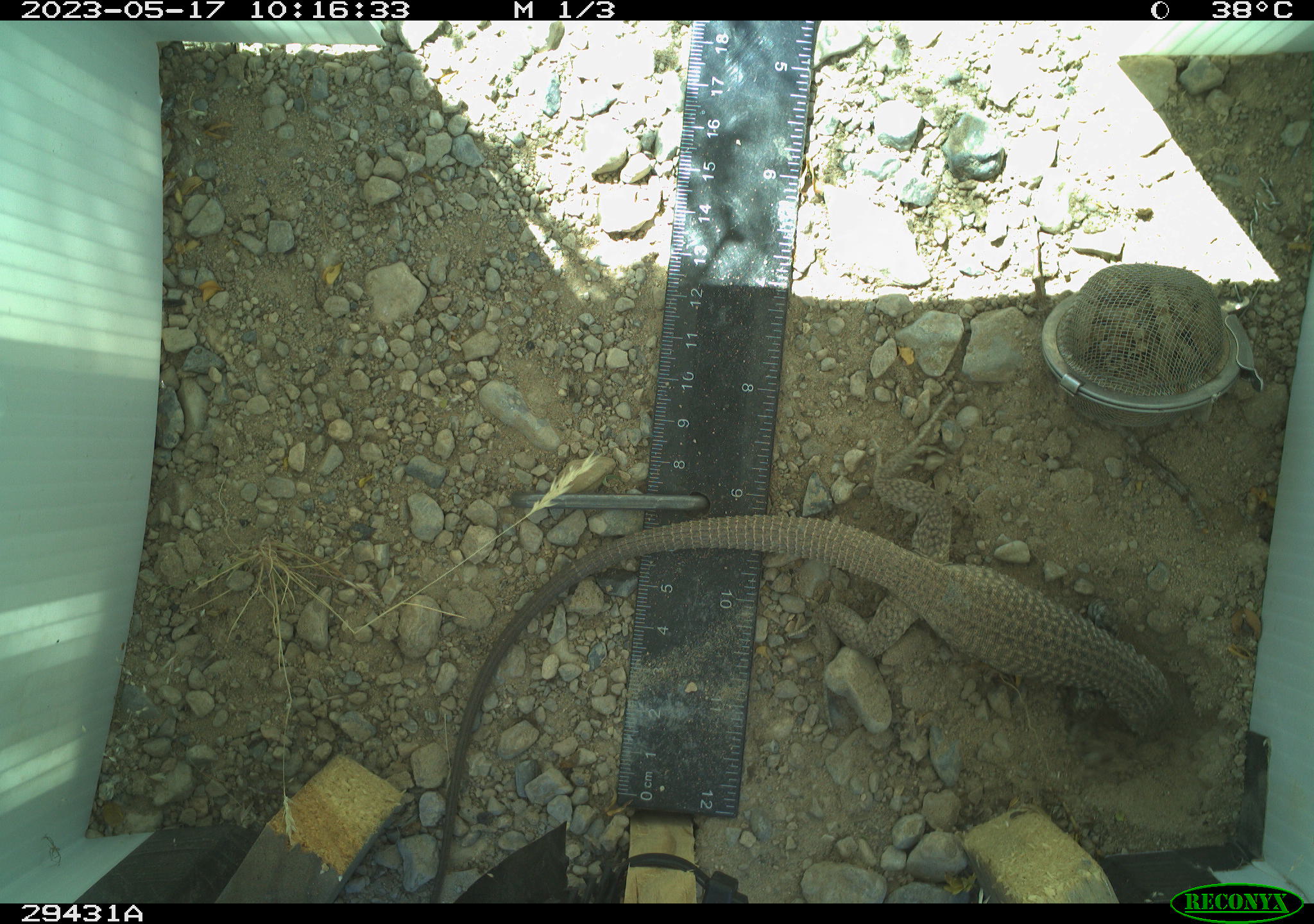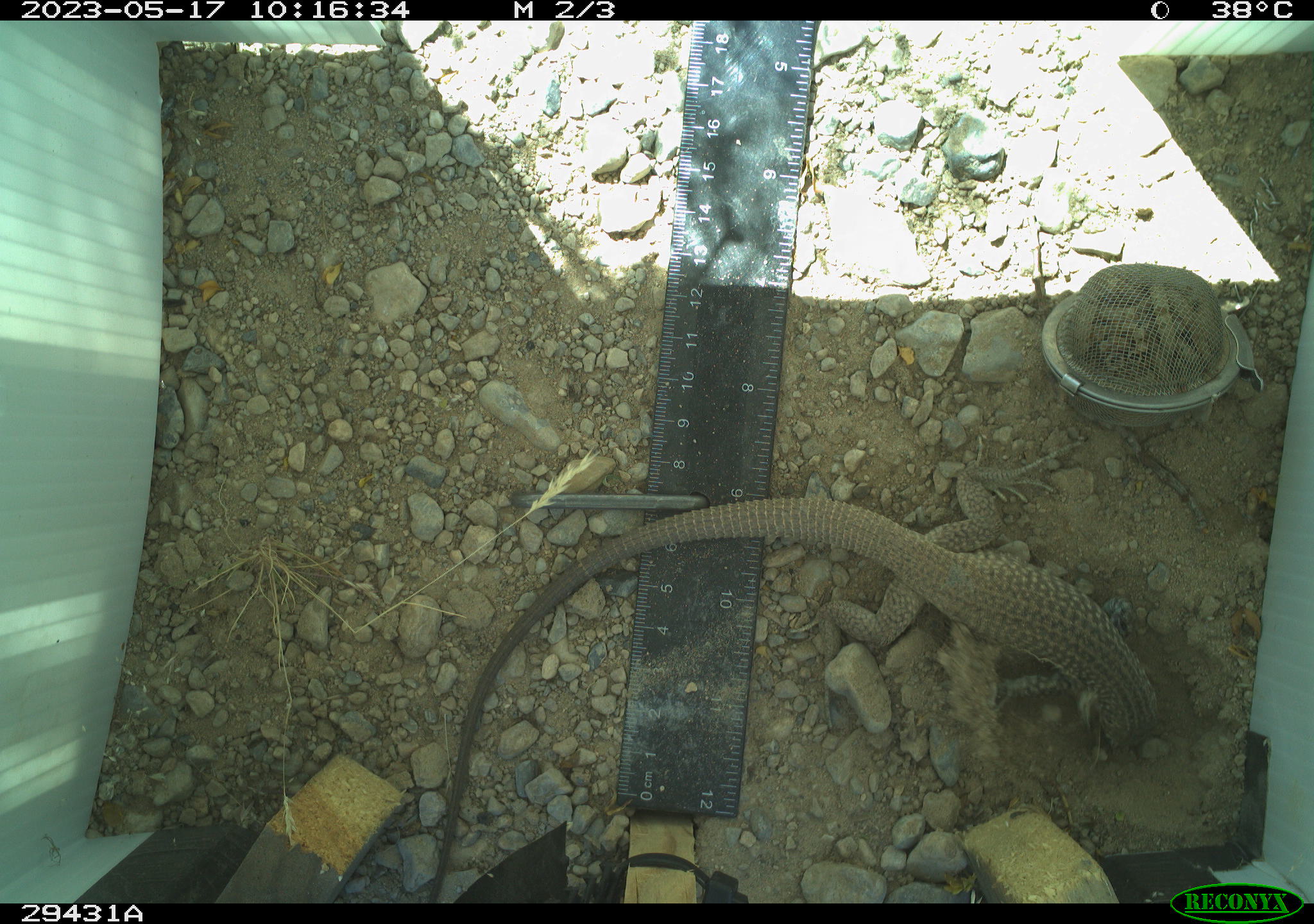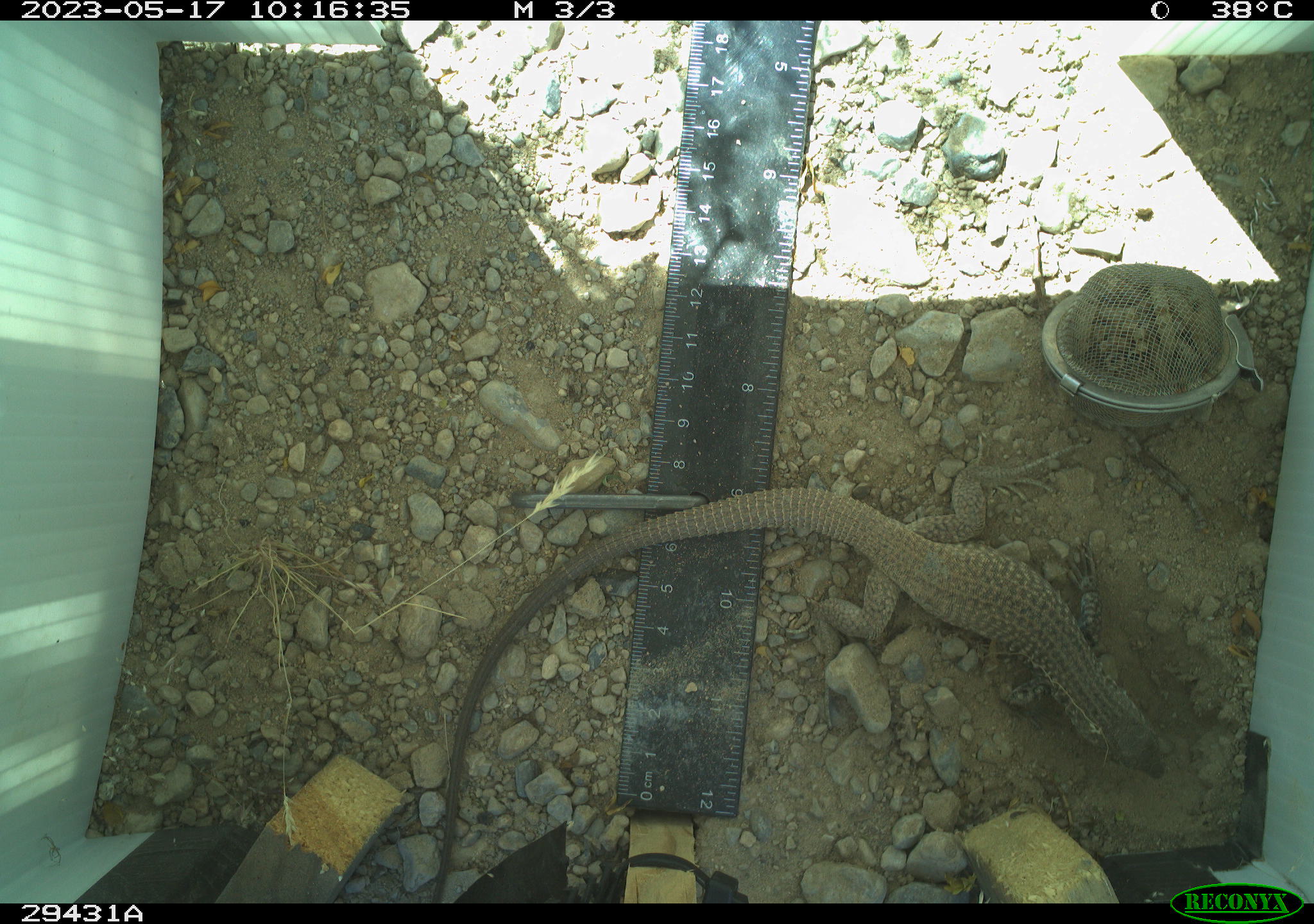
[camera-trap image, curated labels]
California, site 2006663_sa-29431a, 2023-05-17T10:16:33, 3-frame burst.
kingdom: Animalia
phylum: Chordata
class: Reptilia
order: Squamata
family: Teiidae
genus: Aspidoscelis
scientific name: Aspidoscelis tigris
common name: western whiptail